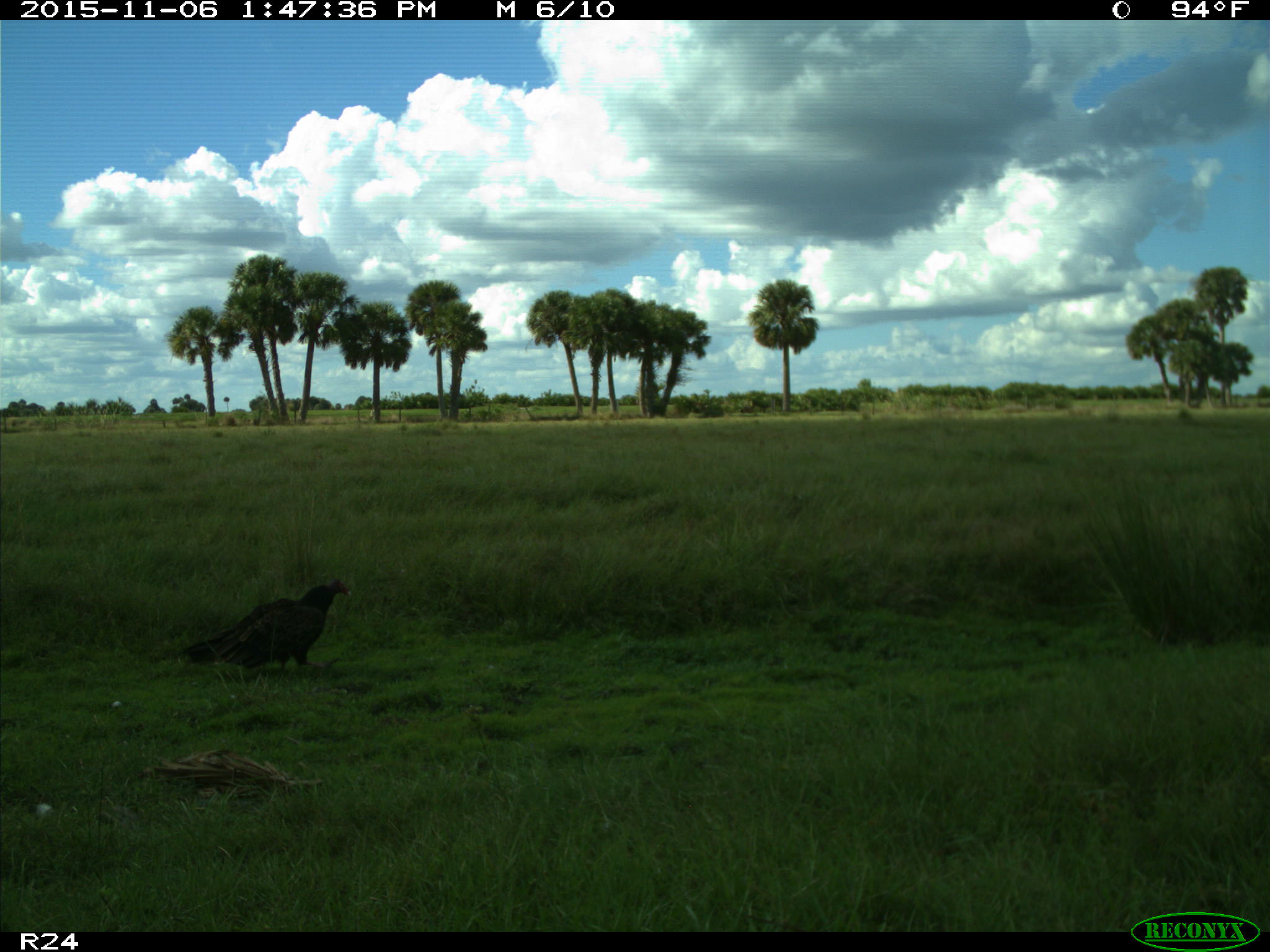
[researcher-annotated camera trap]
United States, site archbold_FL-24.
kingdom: Animalia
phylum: Chordata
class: Aves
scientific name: Aves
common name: birds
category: unidentified bird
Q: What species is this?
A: Unidentified bird (birds) (Aves).